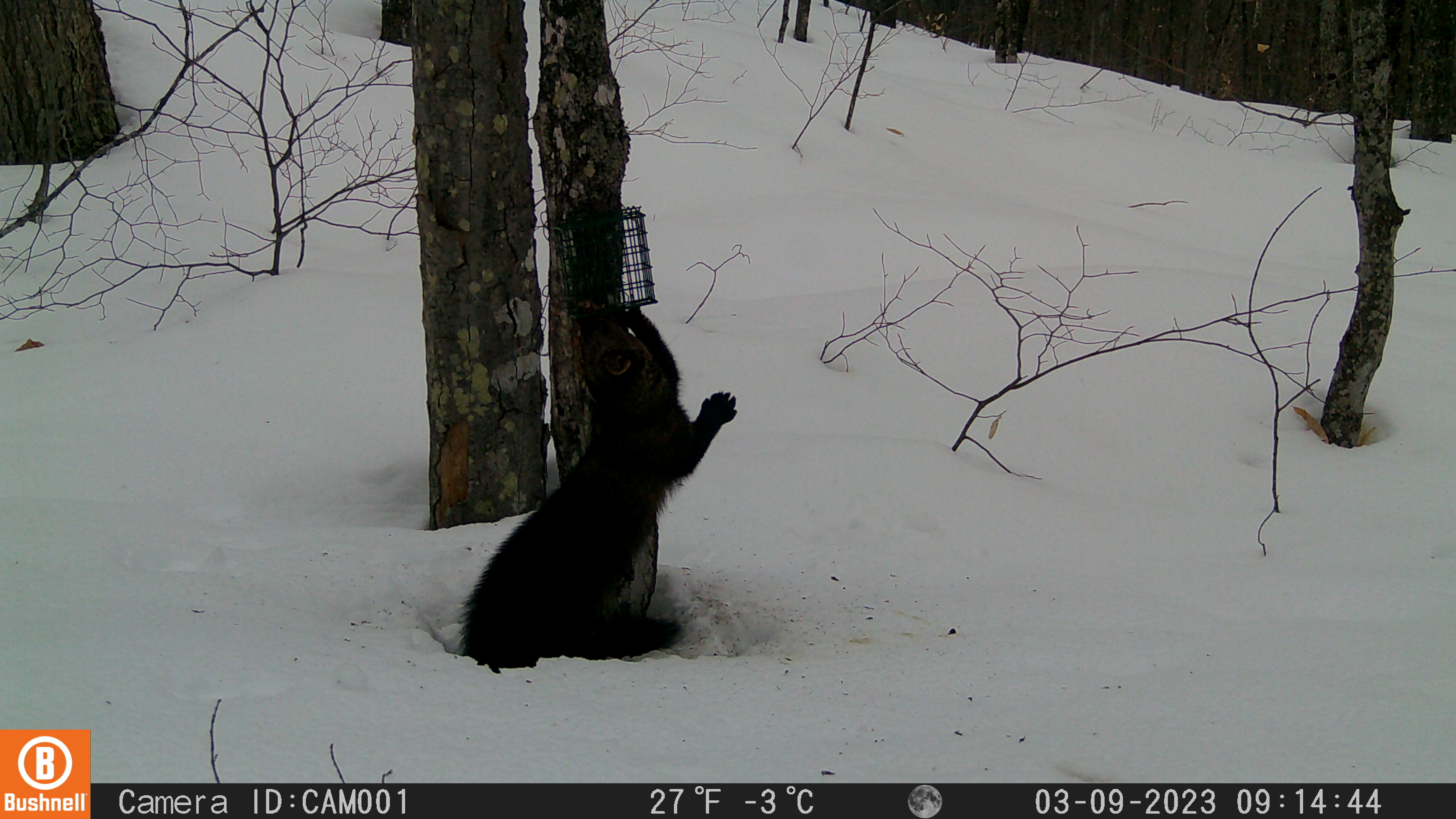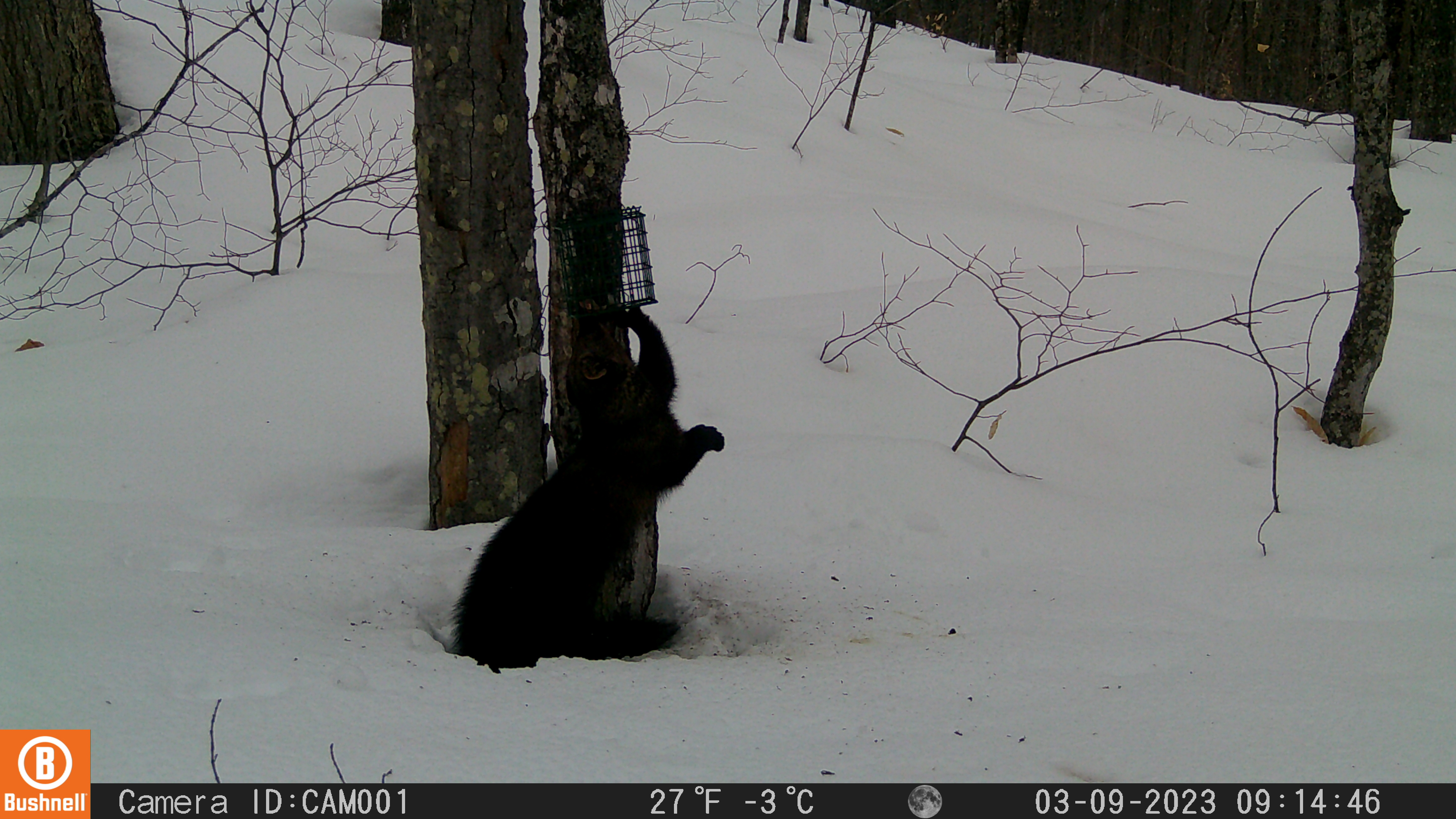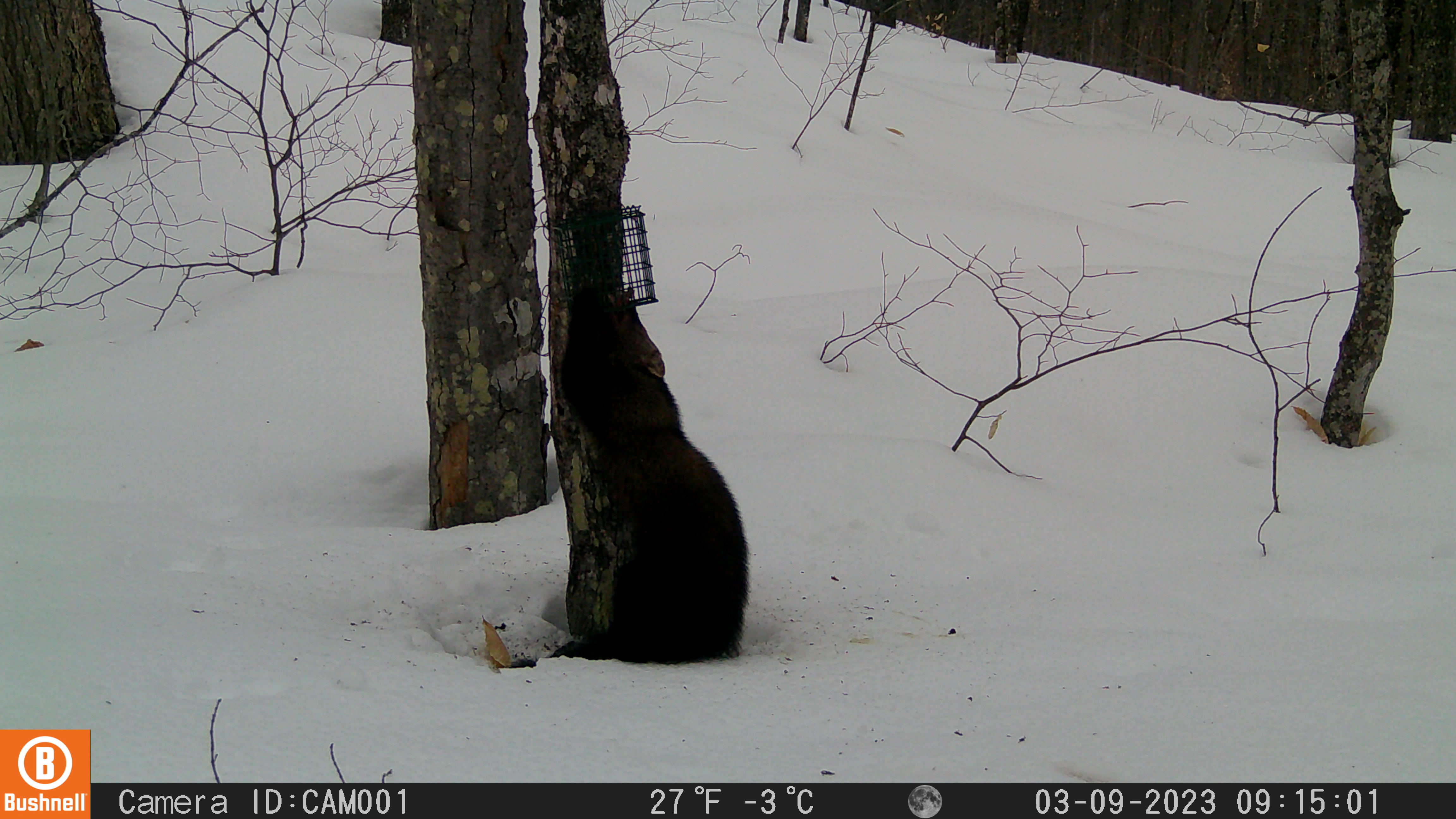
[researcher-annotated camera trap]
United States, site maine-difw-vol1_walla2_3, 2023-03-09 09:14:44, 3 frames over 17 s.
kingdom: Animalia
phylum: Chordata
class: Mammalia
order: Carnivora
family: Mustelidae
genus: Pekania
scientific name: Pekania pennanti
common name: fisher